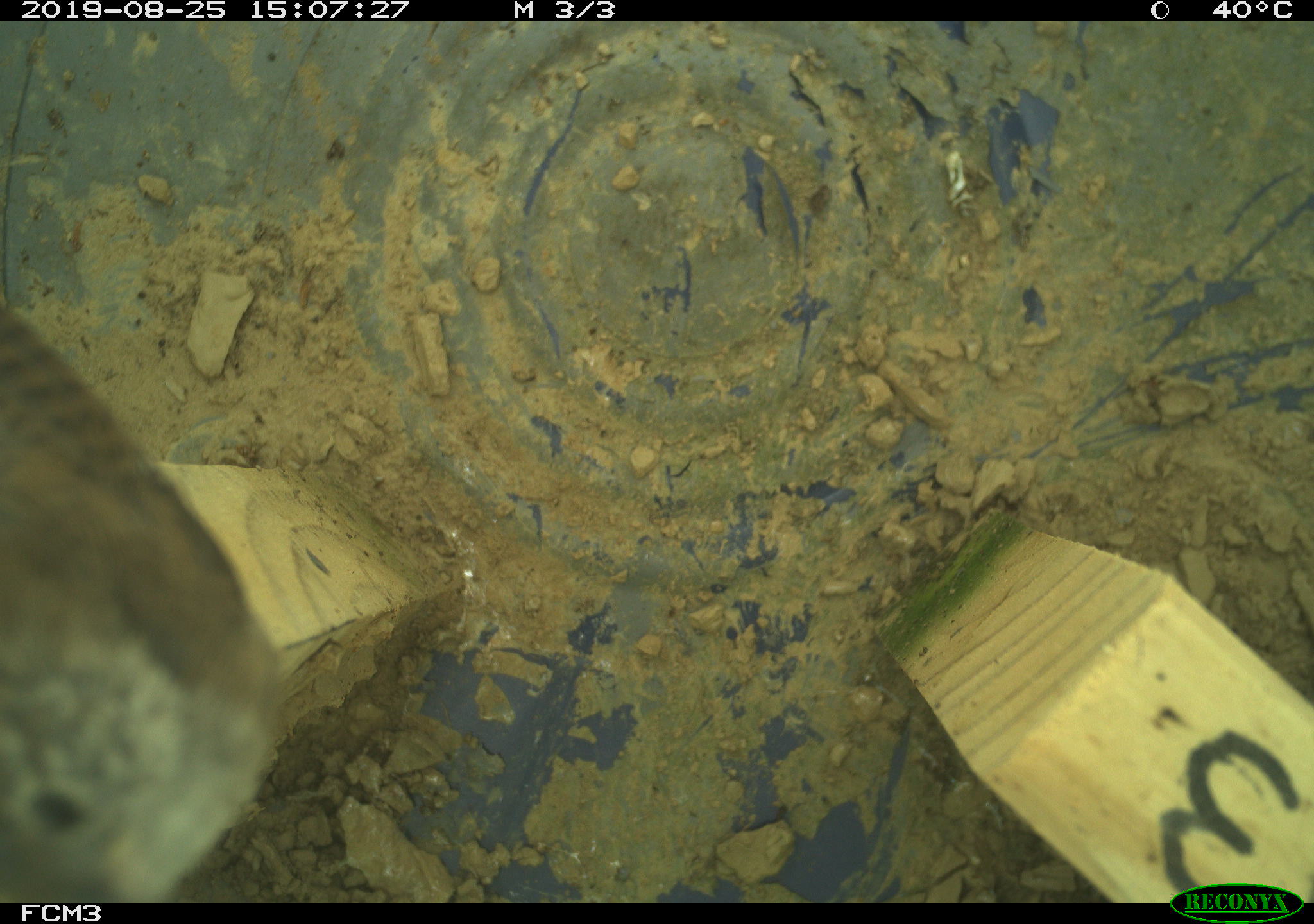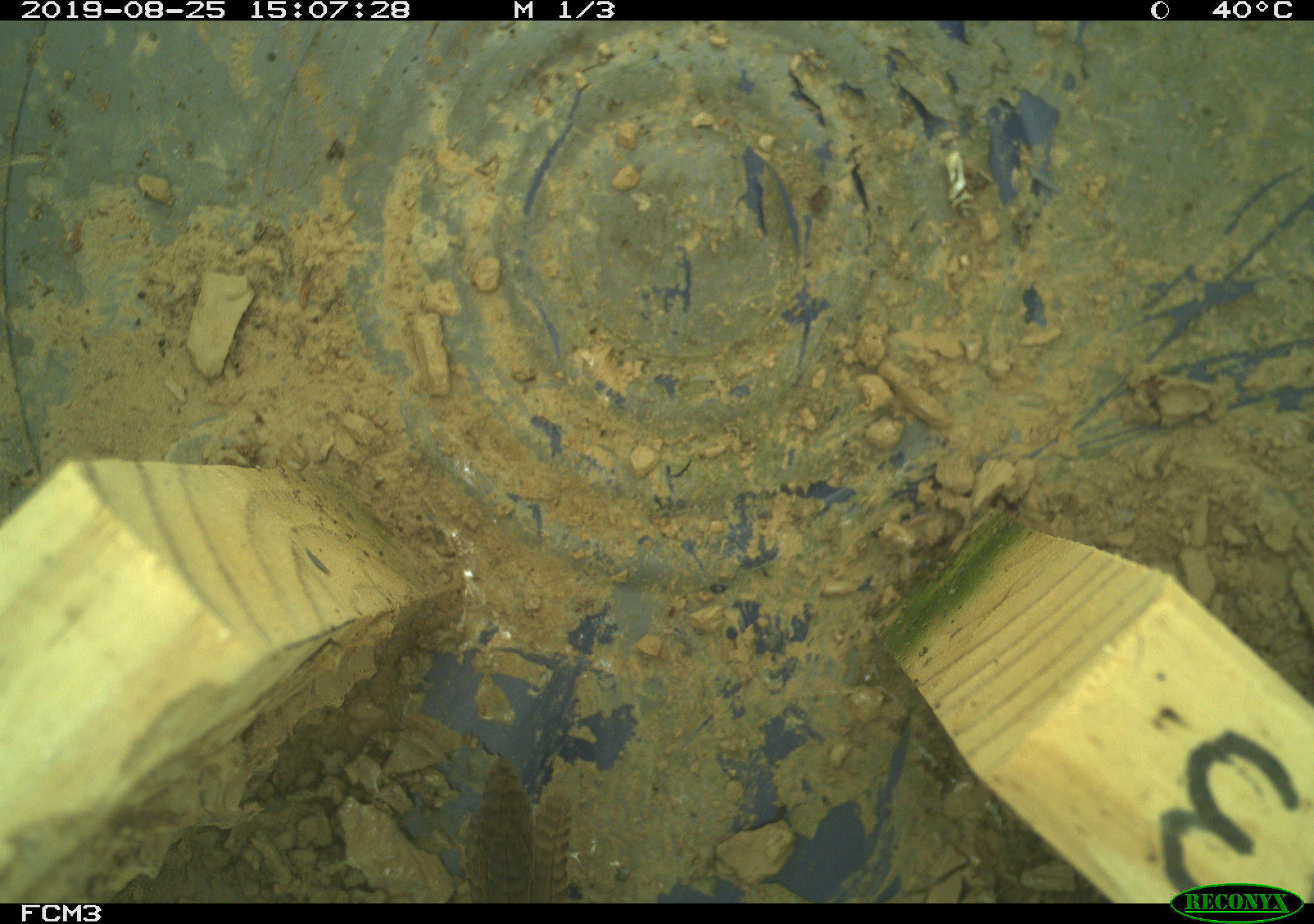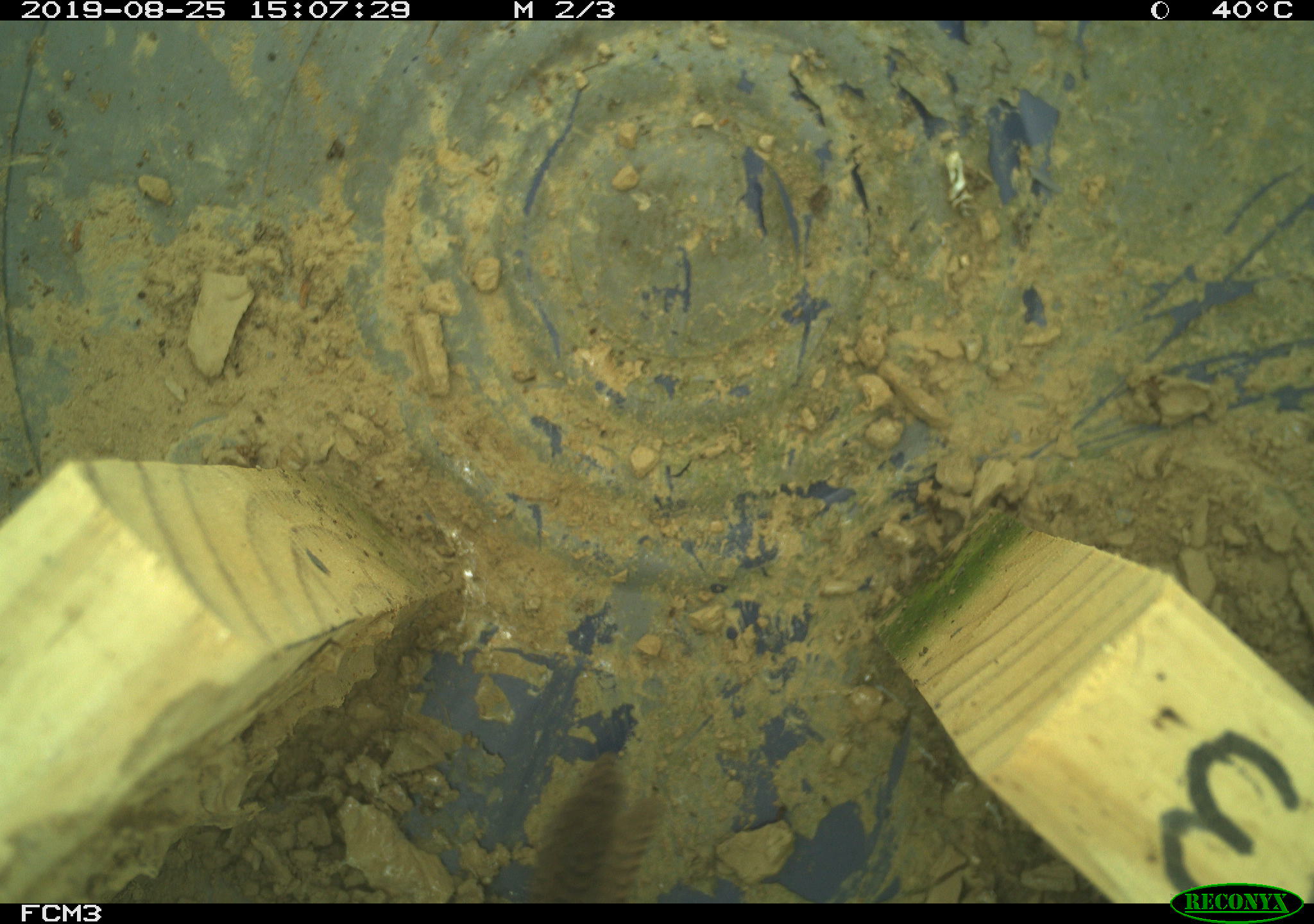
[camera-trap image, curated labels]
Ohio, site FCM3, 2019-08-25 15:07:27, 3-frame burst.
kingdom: Animalia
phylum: Chordata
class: Aves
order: Passeriformes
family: Troglodytidae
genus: Troglodytes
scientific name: Troglodytes aedon aedon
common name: northern house wren